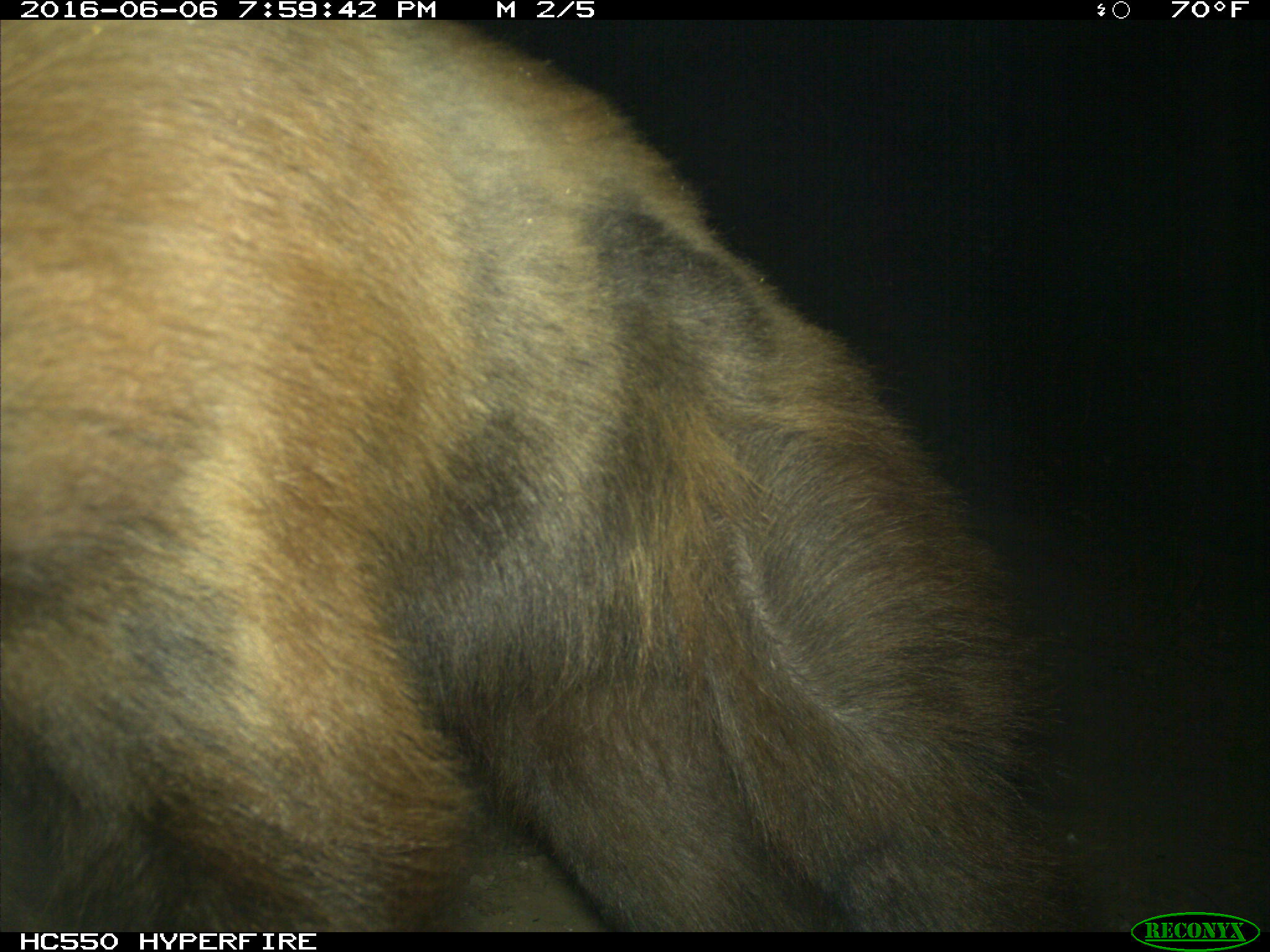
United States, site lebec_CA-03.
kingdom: Animalia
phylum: Chordata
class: Mammalia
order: Carnivora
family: Ursidae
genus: Ursus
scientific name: Ursus americanus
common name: american black bear